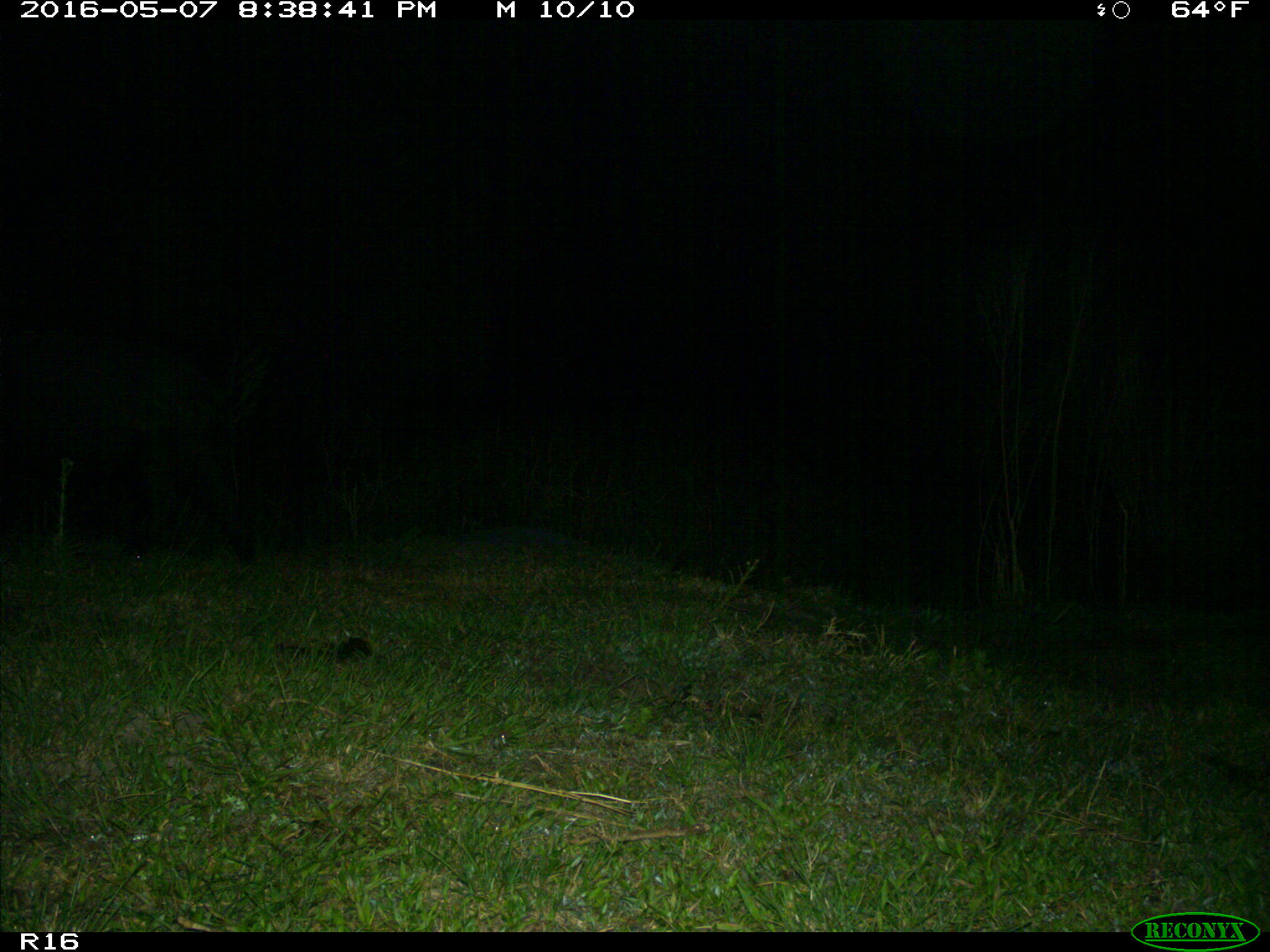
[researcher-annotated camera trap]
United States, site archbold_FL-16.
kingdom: Animalia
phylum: Chordata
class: Mammalia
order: Artiodactyla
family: Suidae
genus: Sus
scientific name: Sus scrofa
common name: wild boar